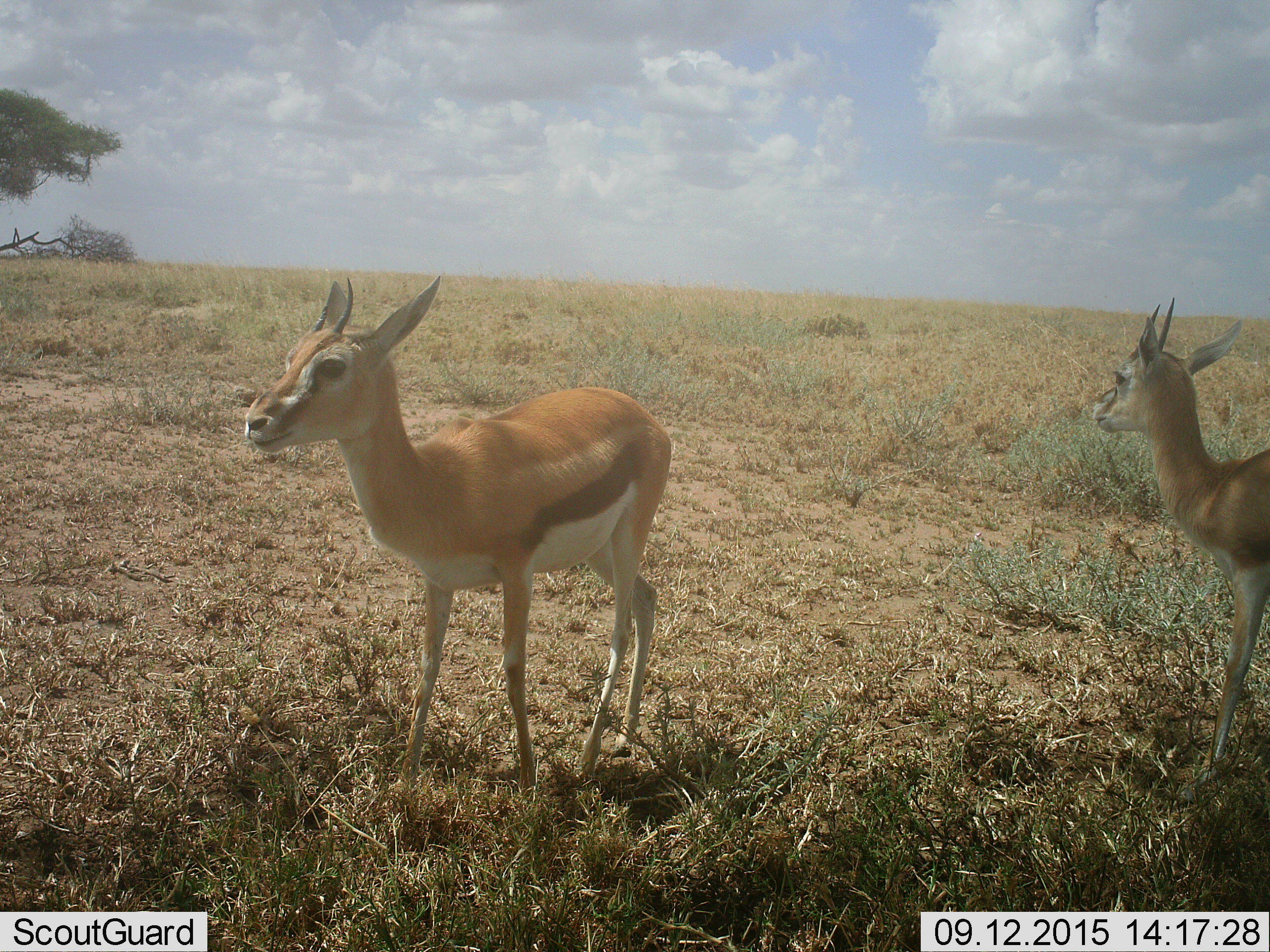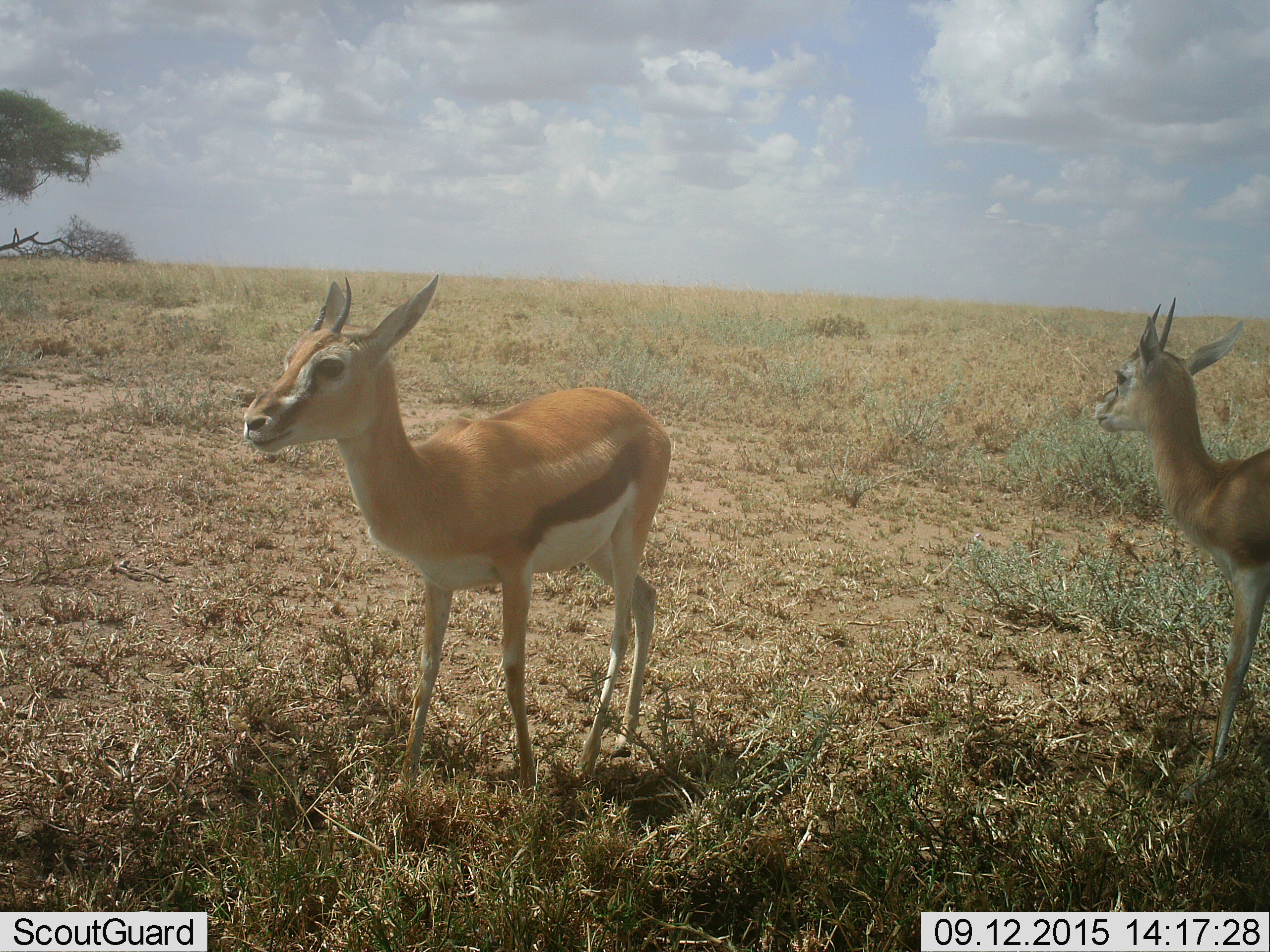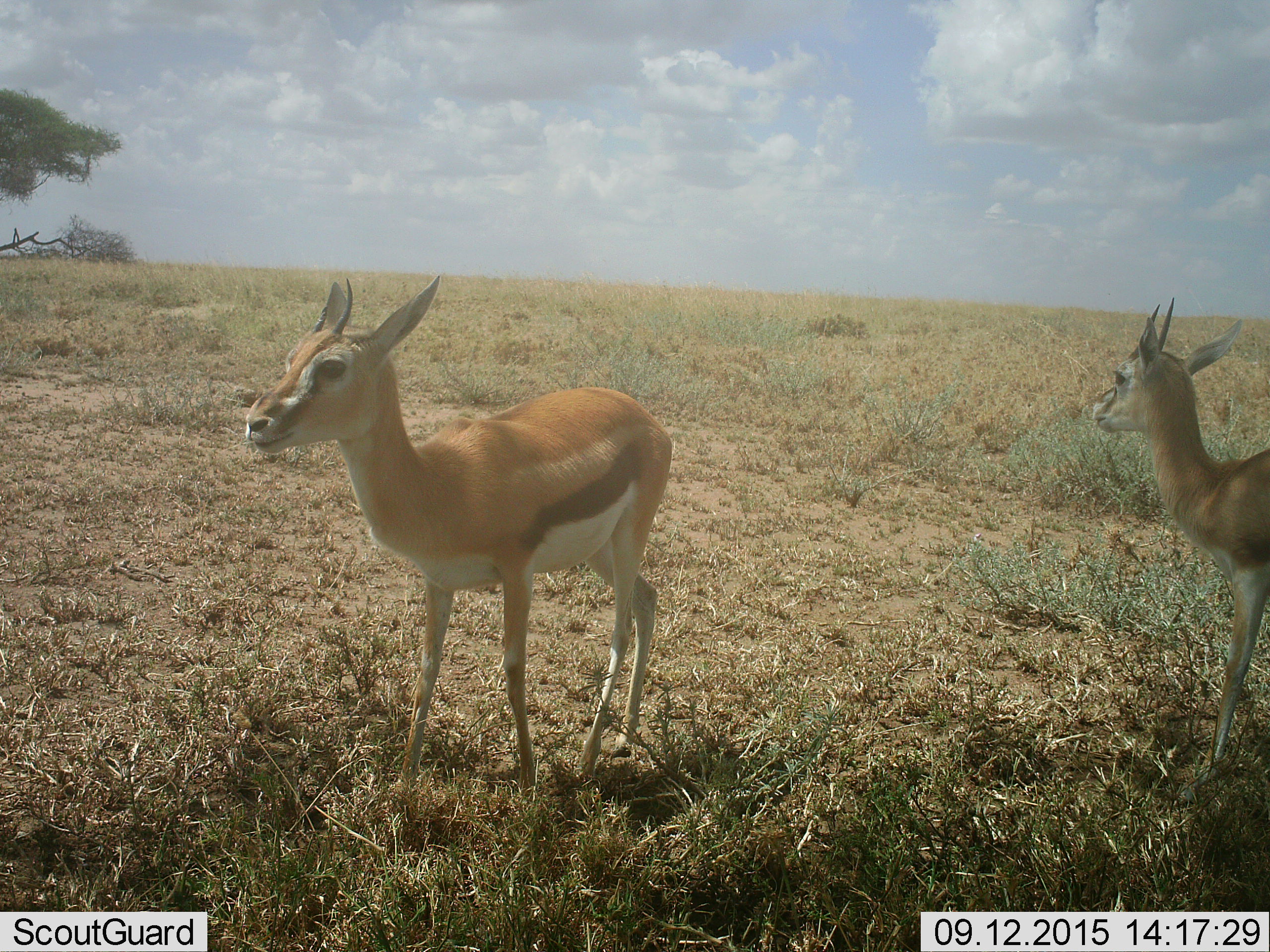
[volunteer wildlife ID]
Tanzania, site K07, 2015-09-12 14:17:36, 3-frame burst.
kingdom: Animalia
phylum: Chordata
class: Mammalia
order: Artiodactyla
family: Bovidae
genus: Eudorcas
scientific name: Eudorcas thomsonii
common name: thomson's gazelle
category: gazellethomsons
Gazellethomsons (thomson's gazelle) (Eudorcas thomsonii), count 2. Behavior (volunteer vote fractions): standing 80%, resting 0%, moving 20%, interacting 0%. Young present (vote fraction): 0%. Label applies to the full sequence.